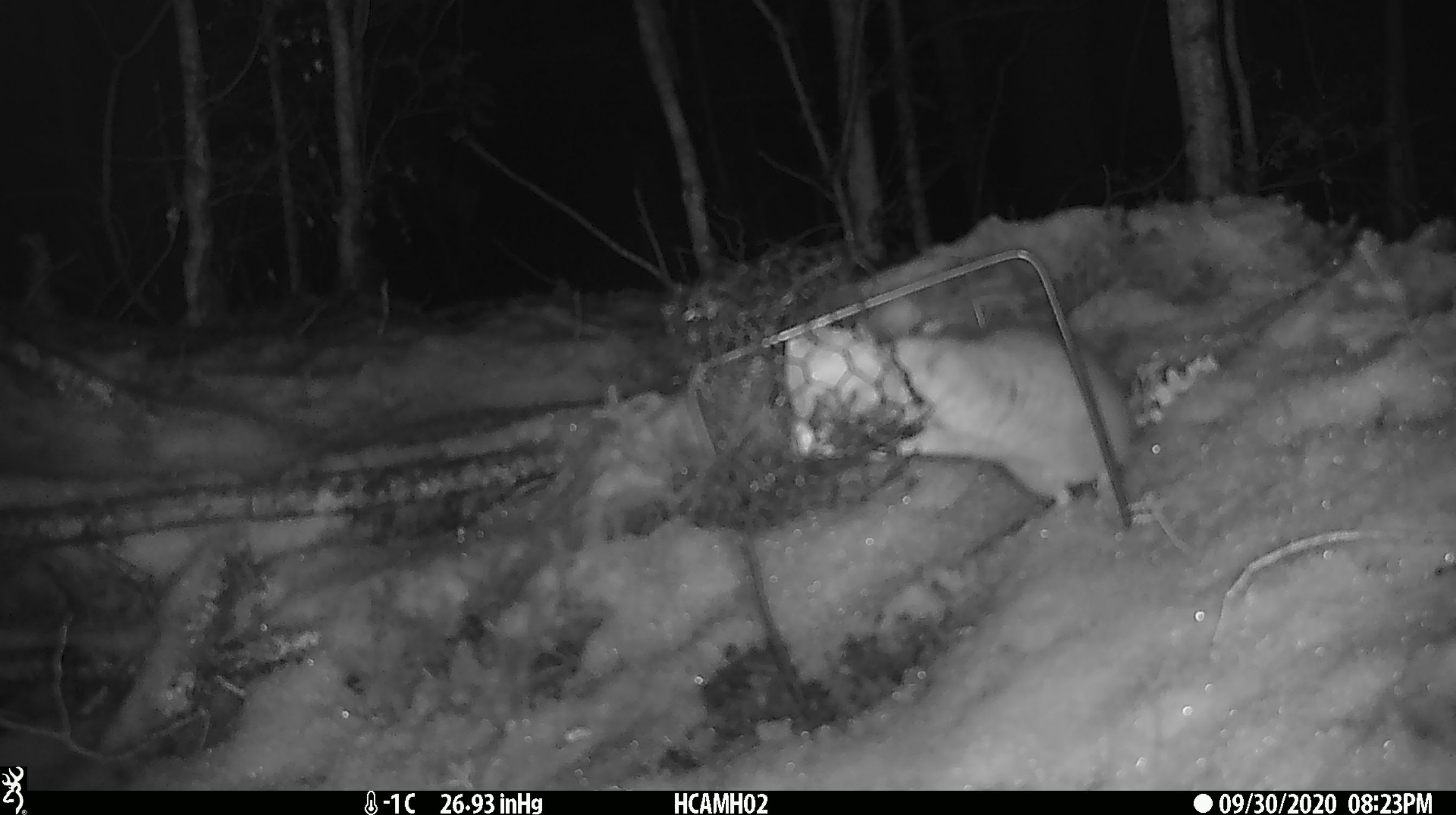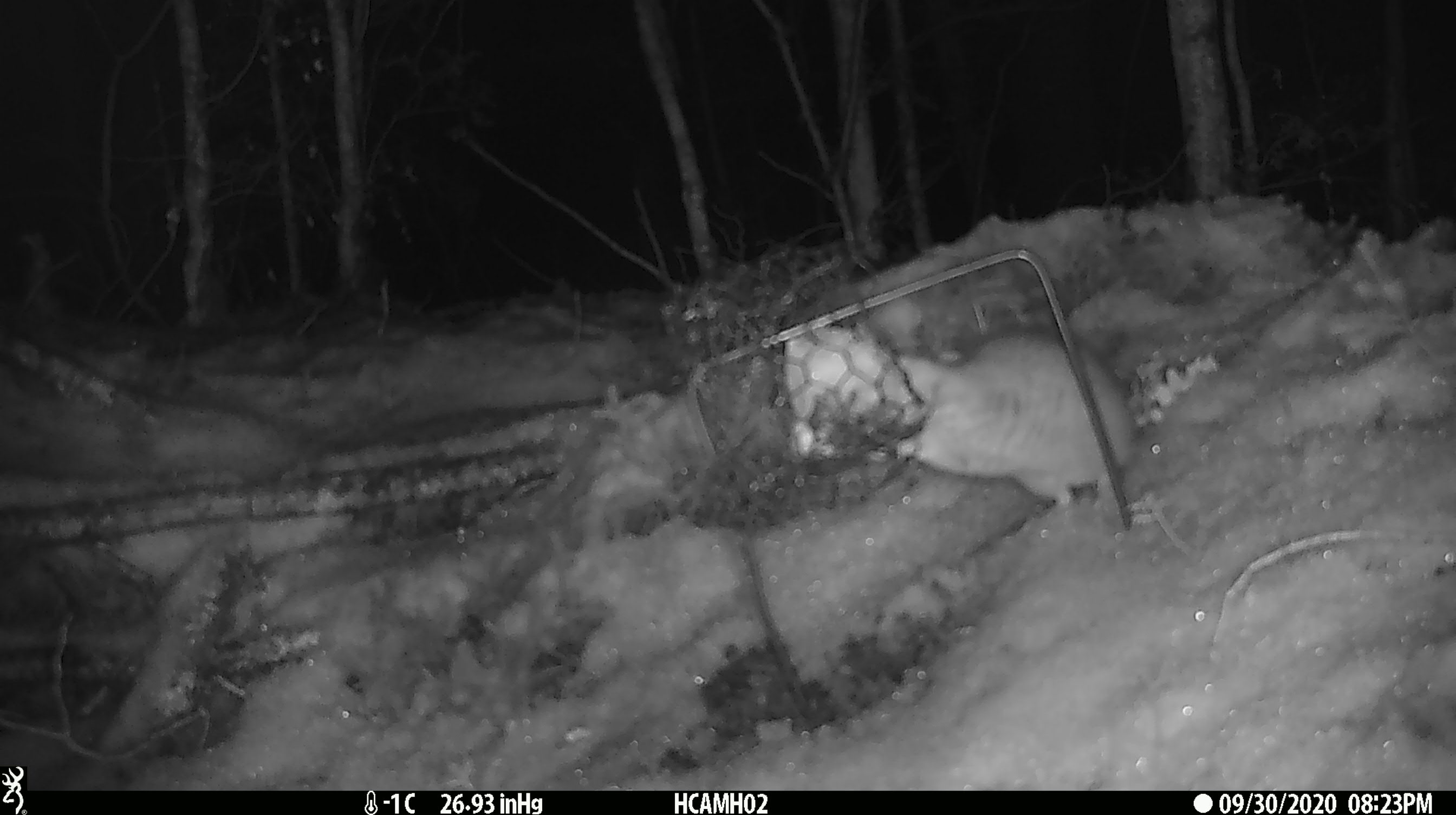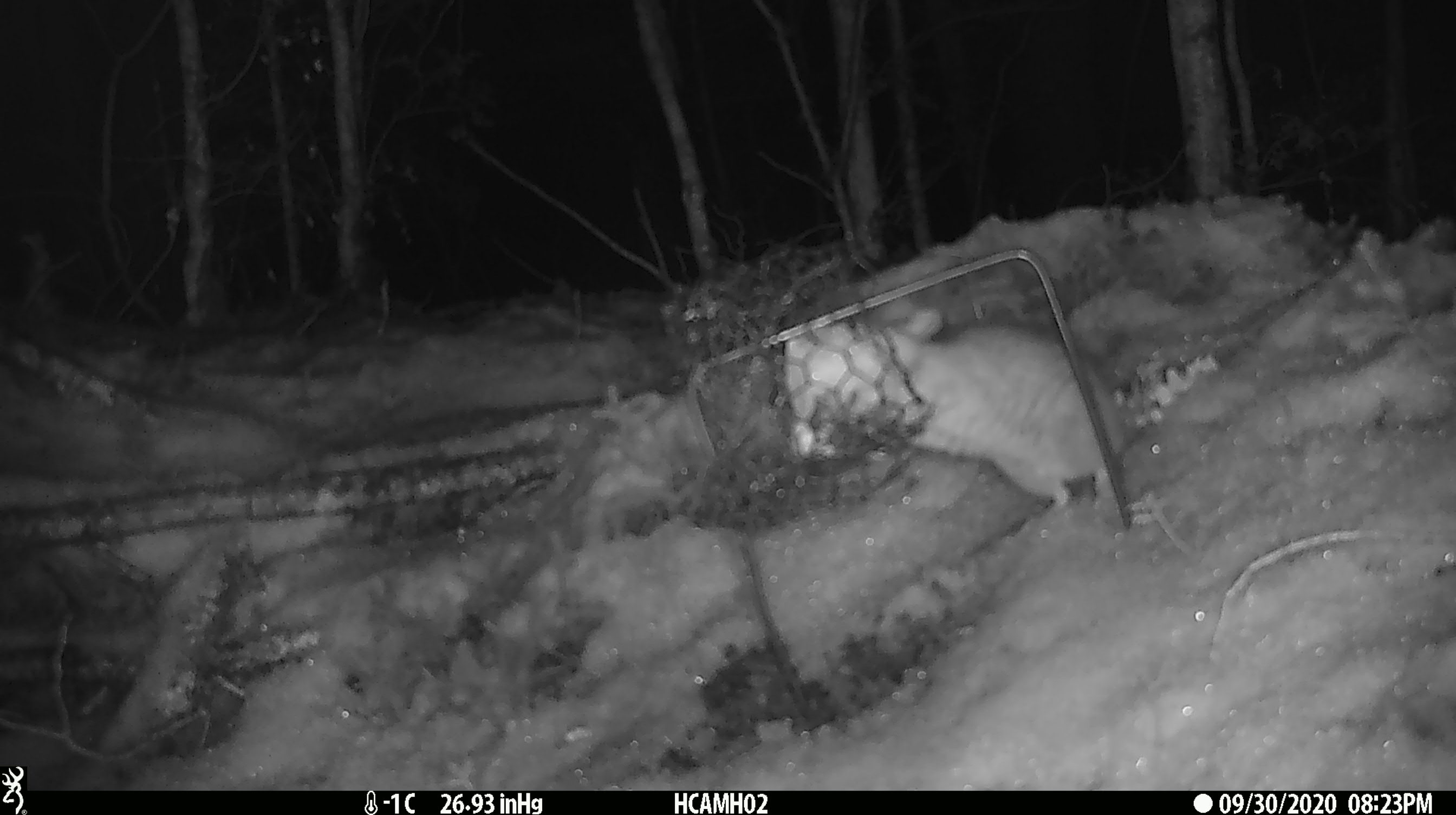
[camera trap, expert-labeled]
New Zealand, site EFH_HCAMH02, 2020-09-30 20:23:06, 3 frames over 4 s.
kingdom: Animalia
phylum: Chordata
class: Mammalia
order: Rodentia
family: Muridae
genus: Rattus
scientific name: Rattus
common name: rat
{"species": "rat (Rattus)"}